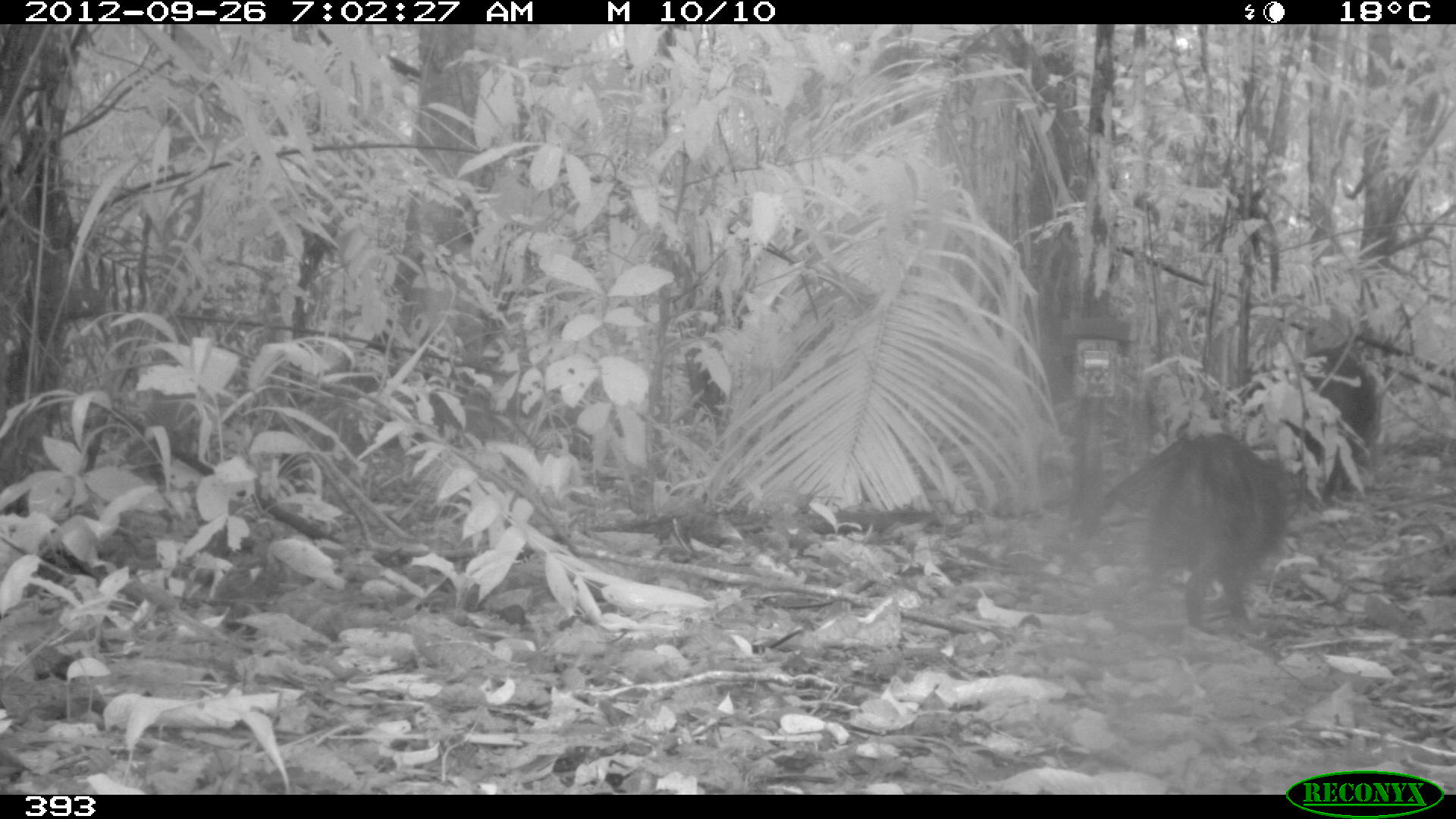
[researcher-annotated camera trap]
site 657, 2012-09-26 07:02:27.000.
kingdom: Animalia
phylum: Chordata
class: Mammalia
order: Artiodactyla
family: Tayassuidae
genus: Tayassu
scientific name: Tayassu pecari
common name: white-lipped peccary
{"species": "Tayassu pecari (white-lipped peccary)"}